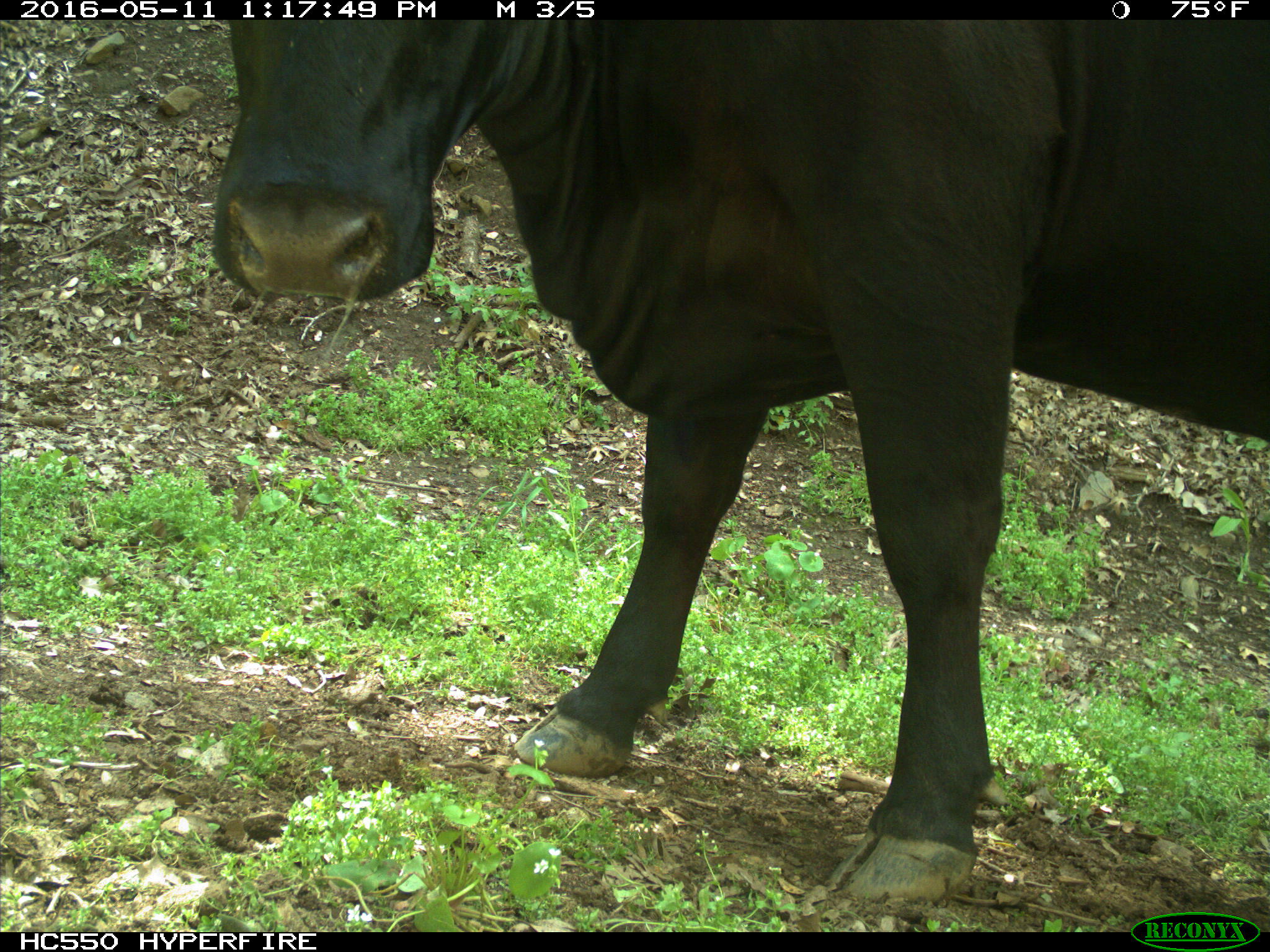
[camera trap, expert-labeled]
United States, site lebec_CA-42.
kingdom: Animalia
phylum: Chordata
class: Mammalia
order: Artiodactyla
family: Bovidae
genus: Bos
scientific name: Bos taurus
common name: domestic cow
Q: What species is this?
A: Bos taurus (domestic cow).